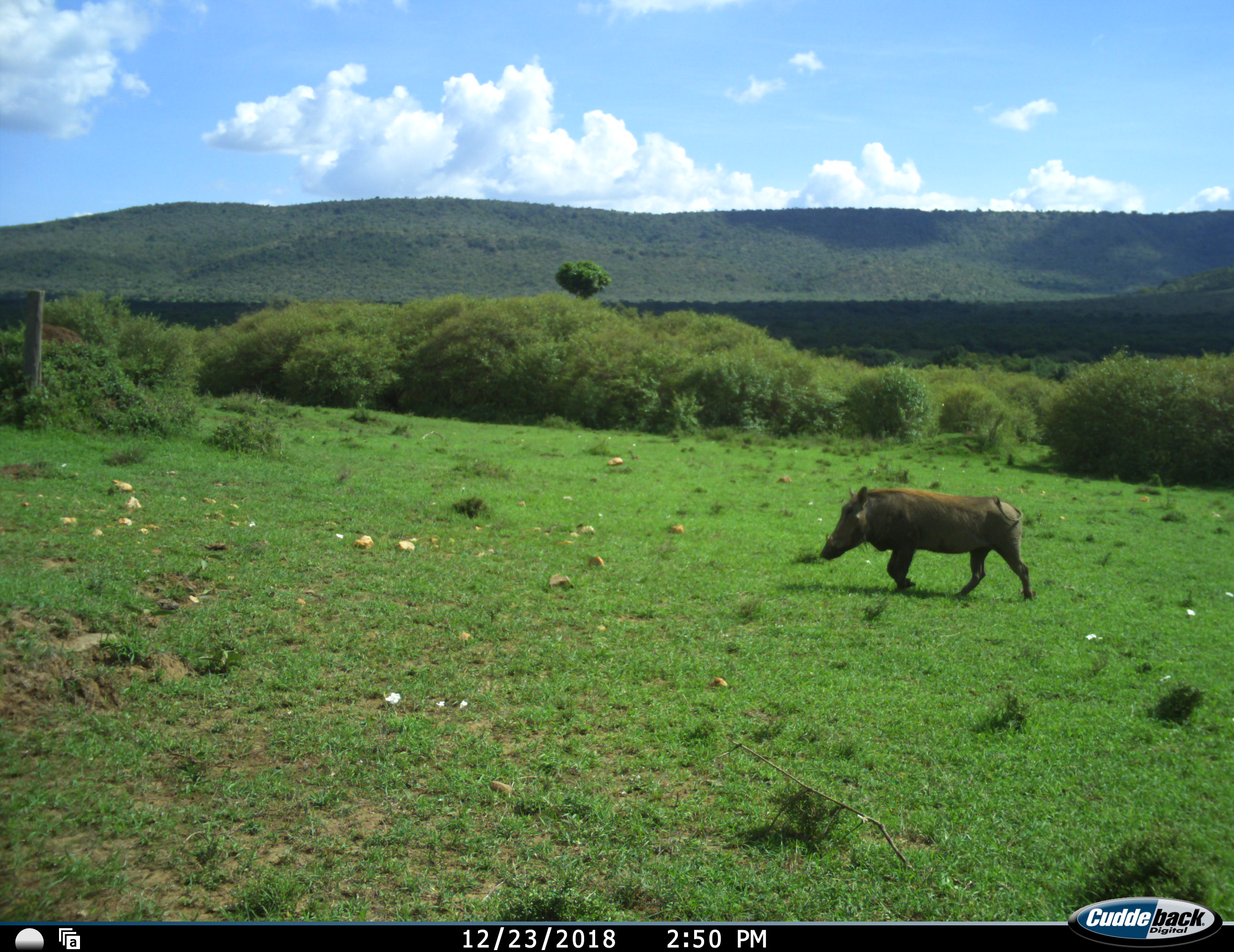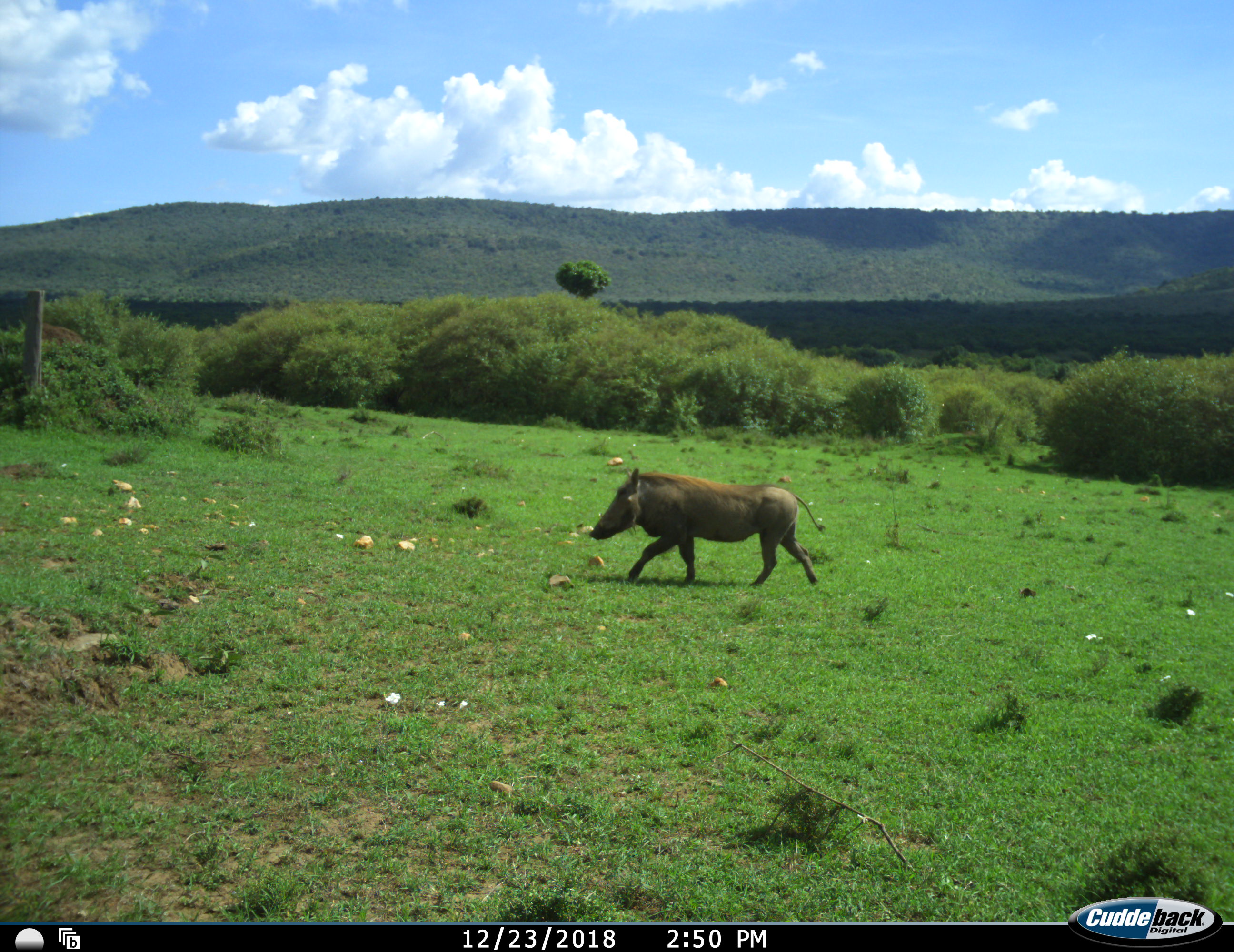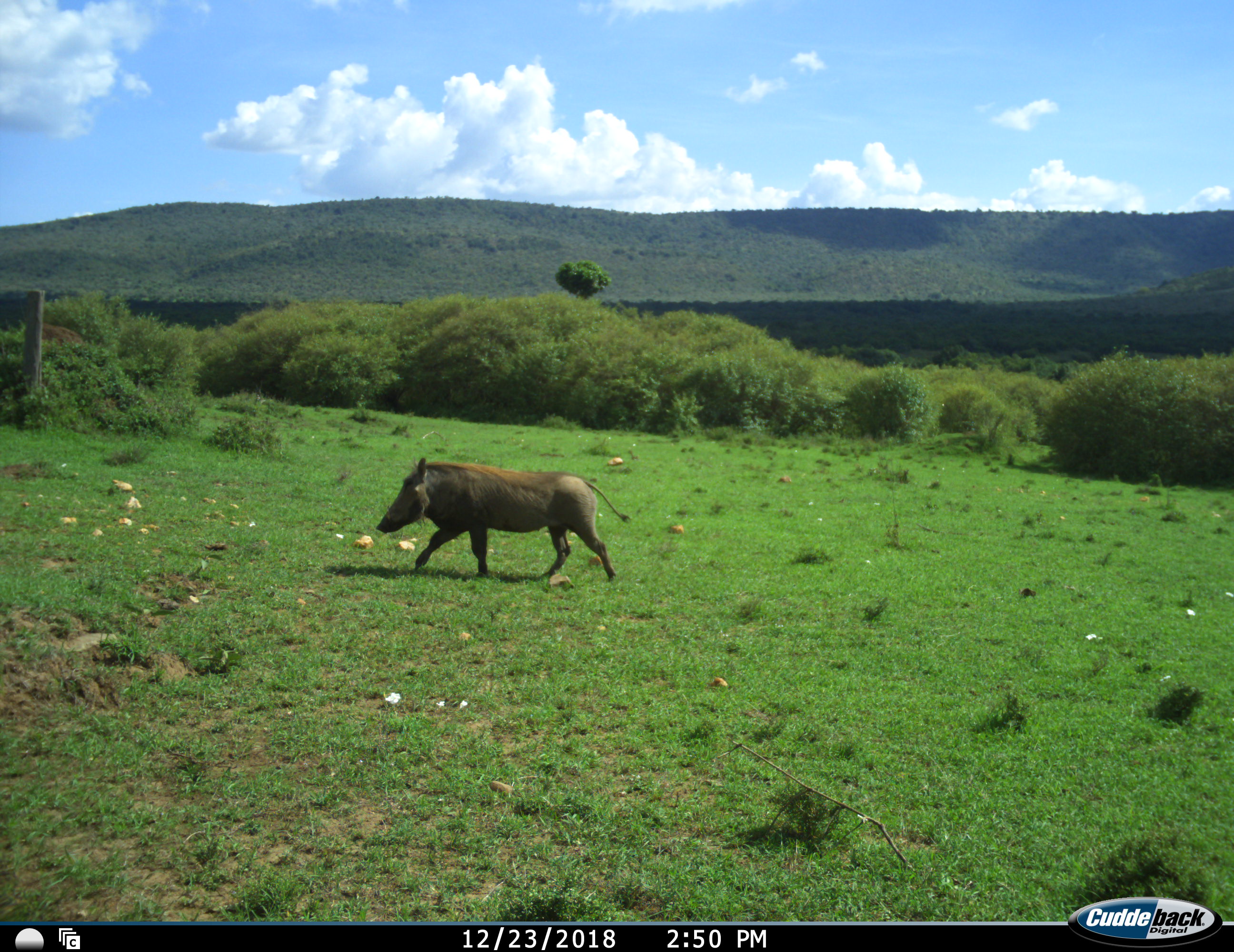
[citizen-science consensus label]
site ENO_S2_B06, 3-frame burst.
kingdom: Animalia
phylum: Chordata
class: Mammalia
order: Artiodactyla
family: Suidae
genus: Phacochoerus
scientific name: Phacochoerus africanus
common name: warthog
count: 1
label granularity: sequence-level